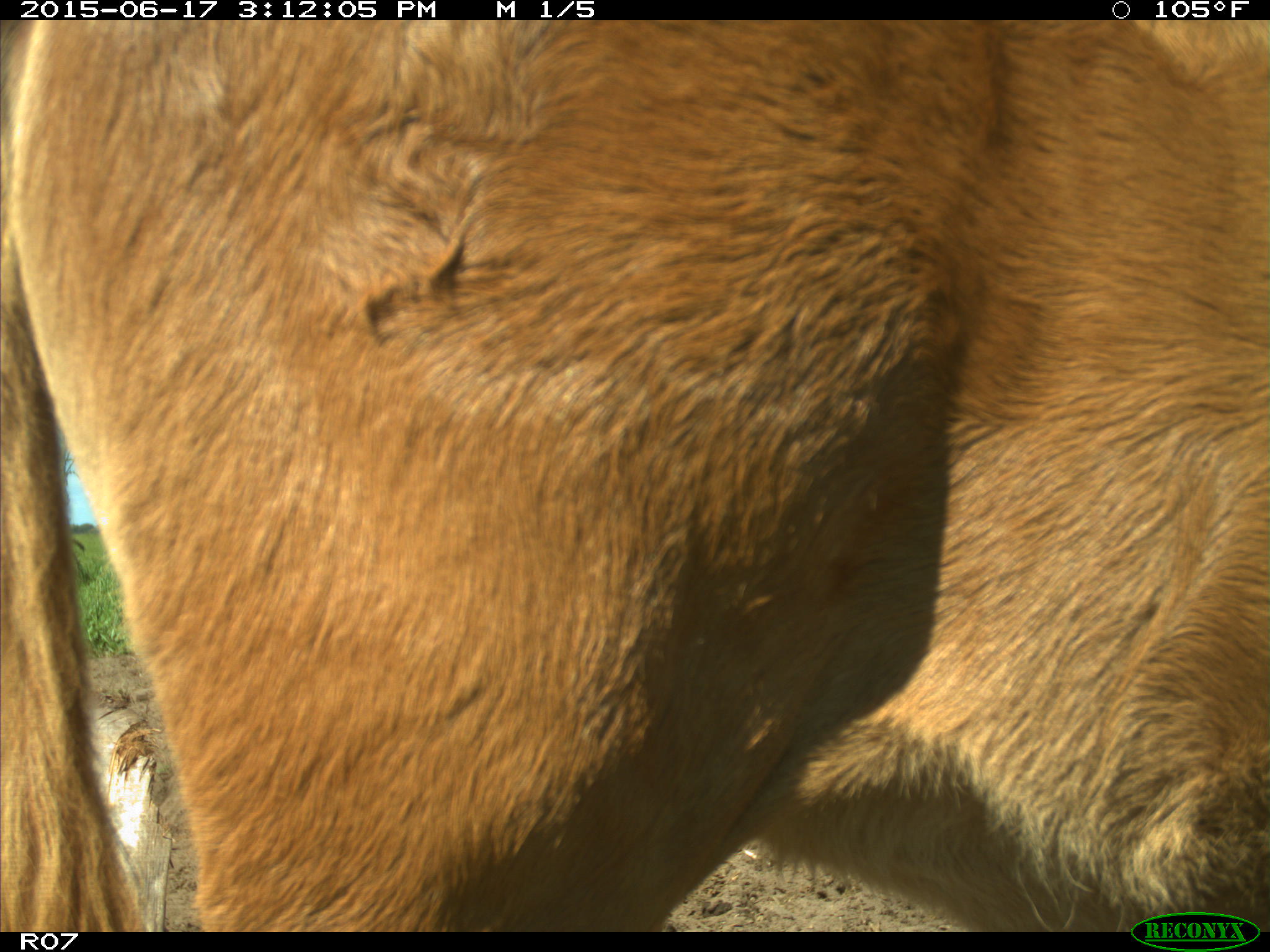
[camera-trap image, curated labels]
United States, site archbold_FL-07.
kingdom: Animalia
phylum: Chordata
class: Mammalia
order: Artiodactyla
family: Bovidae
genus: Bos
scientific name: Bos taurus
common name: domestic cow